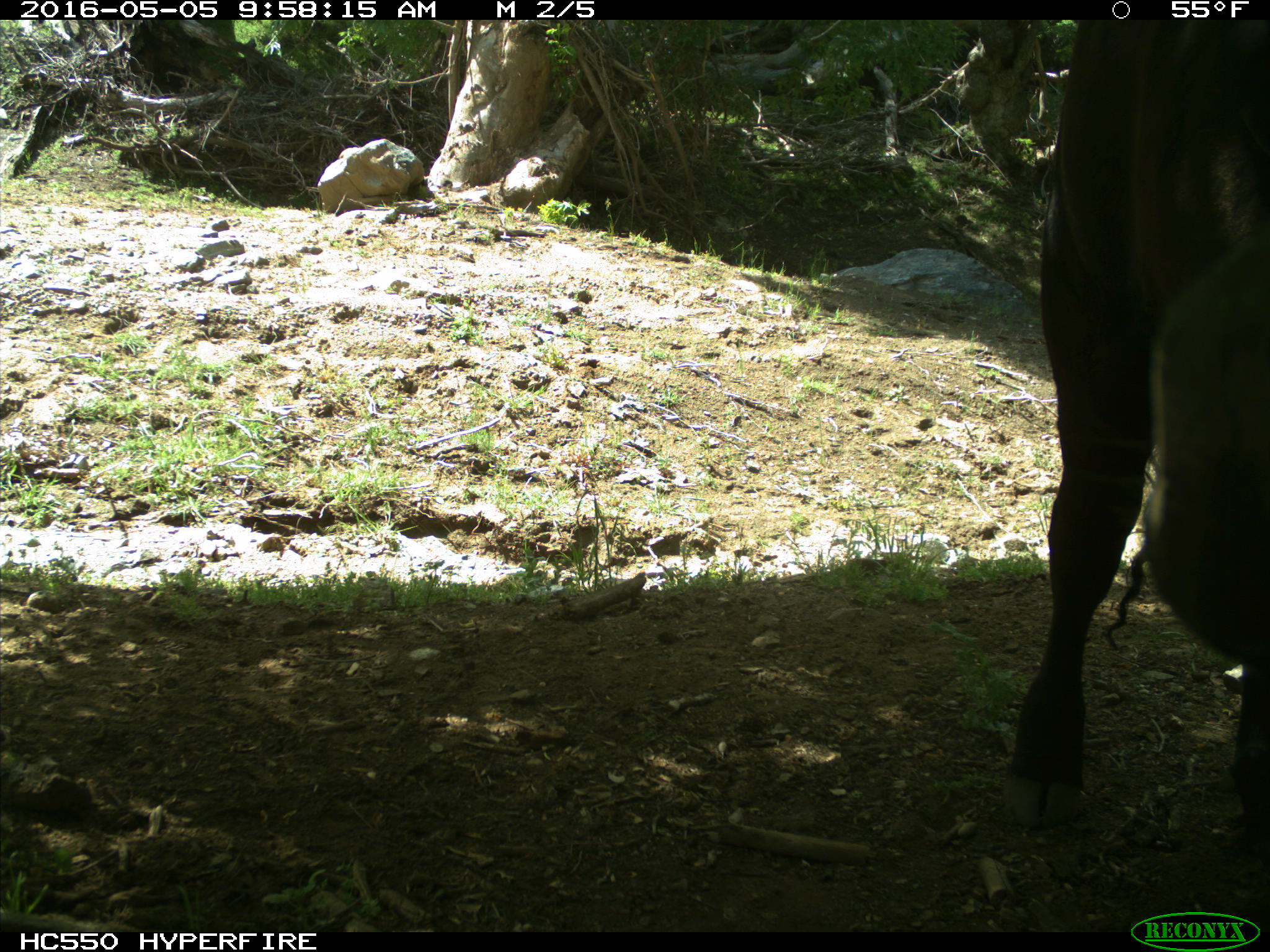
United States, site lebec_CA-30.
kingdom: Animalia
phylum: Chordata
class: Mammalia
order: Artiodactyla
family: Bovidae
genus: Bos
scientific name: Bos taurus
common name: domestic cow